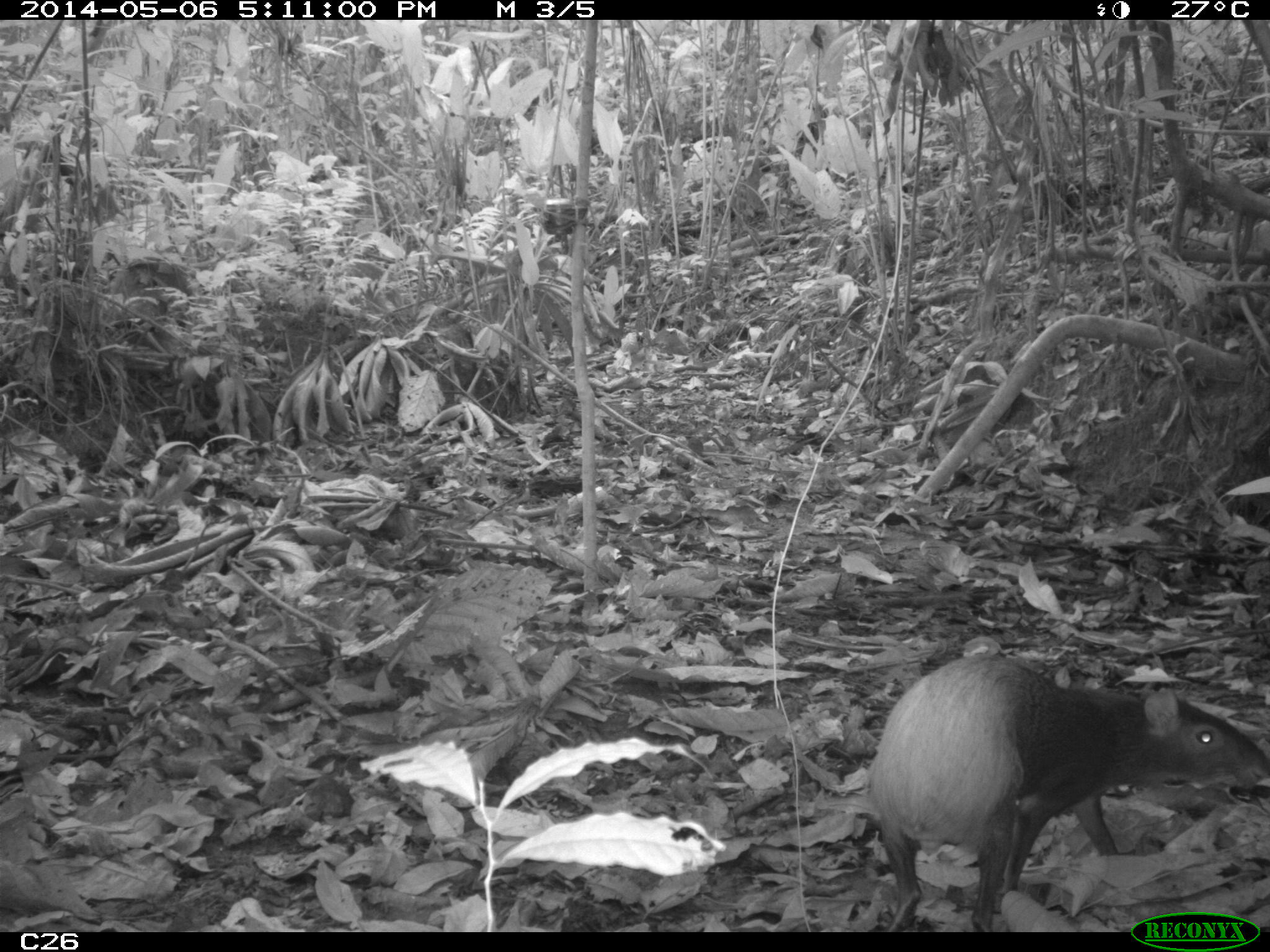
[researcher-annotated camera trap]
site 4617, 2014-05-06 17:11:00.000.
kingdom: Animalia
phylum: Chordata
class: Mammalia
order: Rodentia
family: Dasyproctidae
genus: Dasyprocta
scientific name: Dasyprocta leporina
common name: red-rumped agouti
Dasyprocta leporina (red-rumped agouti), count 1, age adult, sex female.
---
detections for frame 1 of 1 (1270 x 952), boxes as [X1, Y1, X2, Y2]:
dasyprocta leporina: [859, 649, 1270, 924]